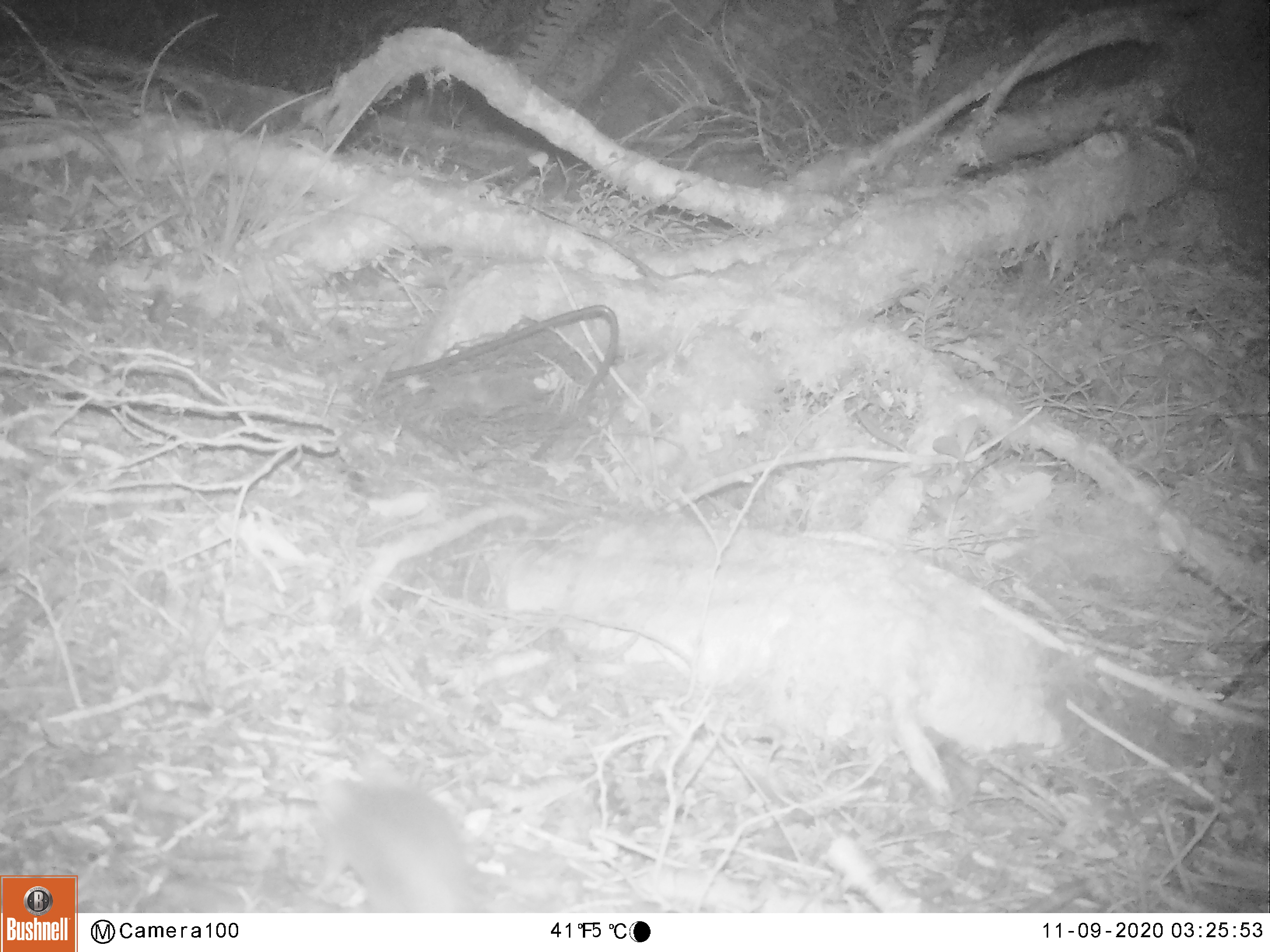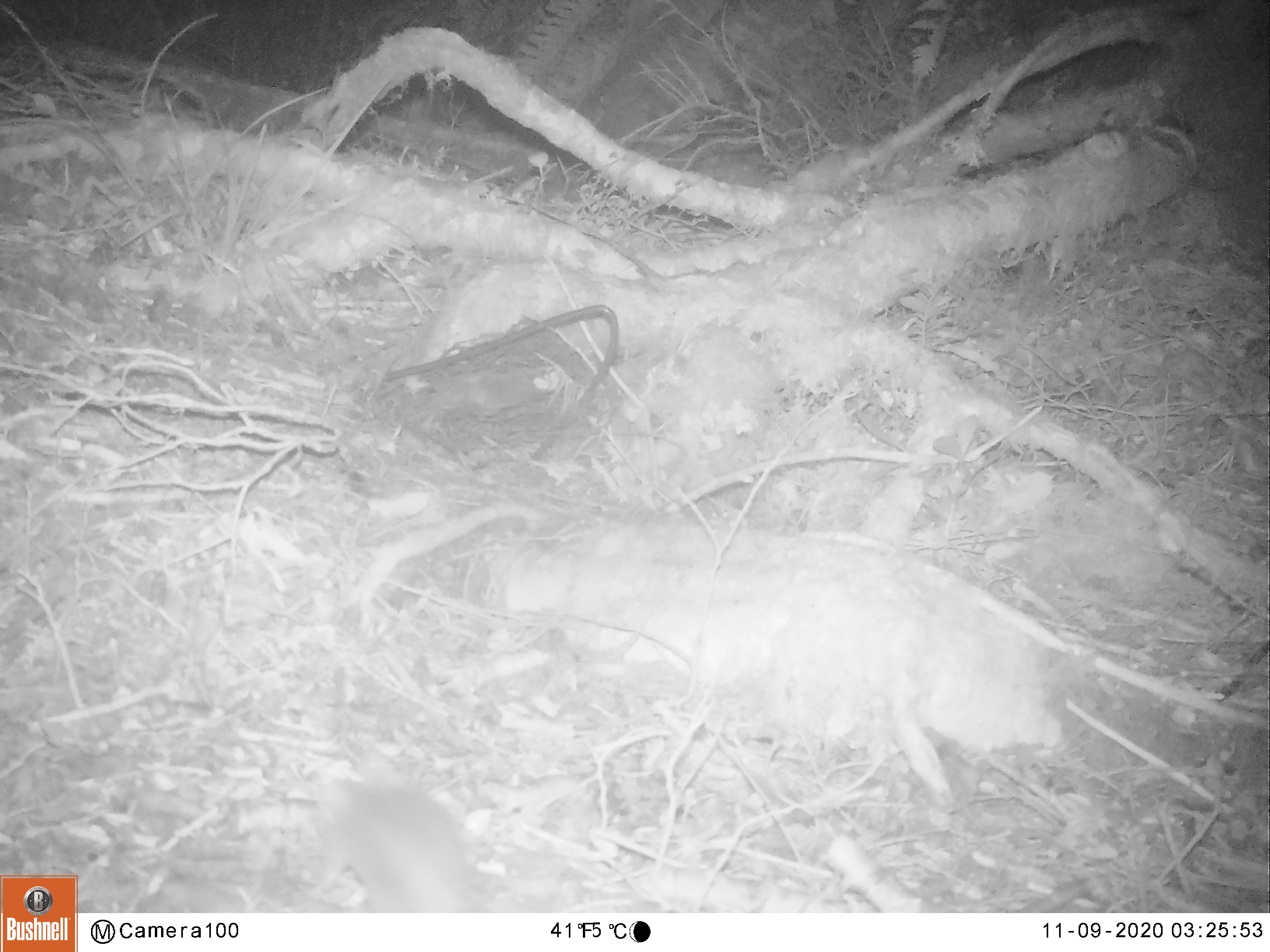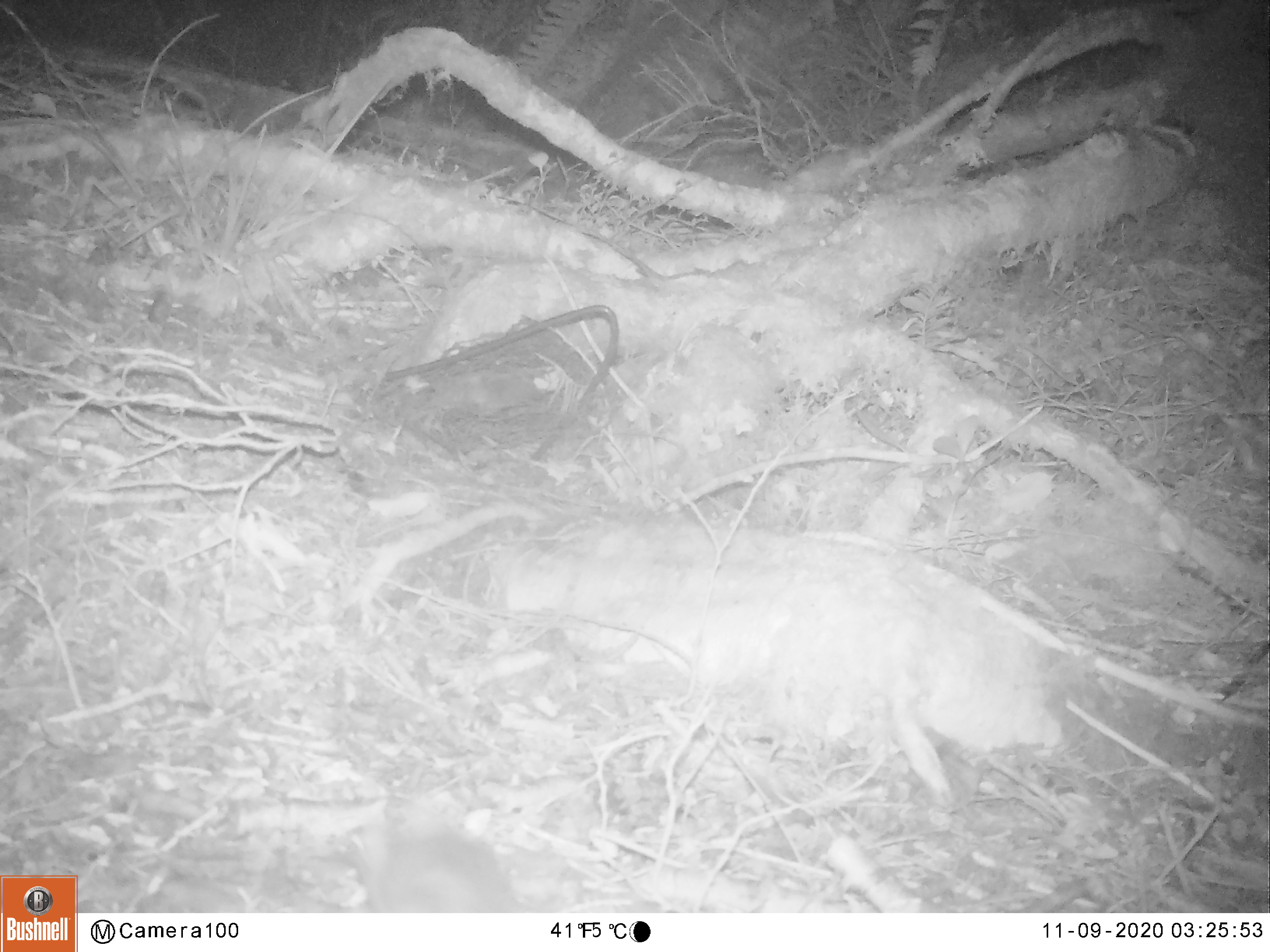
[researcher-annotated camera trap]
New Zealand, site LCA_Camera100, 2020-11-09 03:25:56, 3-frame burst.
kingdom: Animalia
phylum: Chordata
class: Mammalia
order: Rodentia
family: Muridae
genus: Rattus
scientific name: Rattus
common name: rat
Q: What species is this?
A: Rat (Rattus).